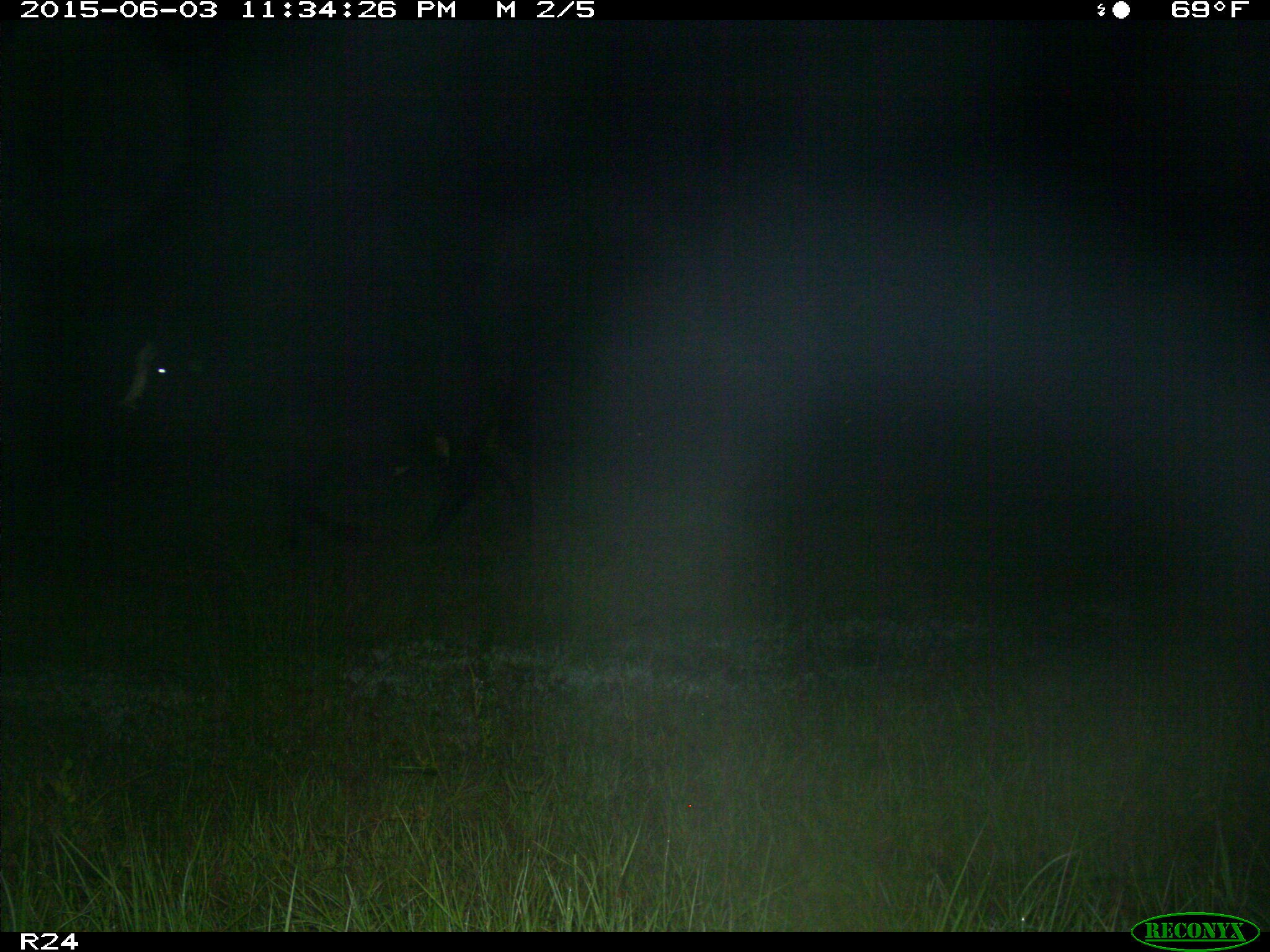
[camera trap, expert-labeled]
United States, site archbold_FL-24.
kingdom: Animalia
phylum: Chordata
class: Mammalia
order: Artiodactyla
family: Bovidae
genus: Bos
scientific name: Bos taurus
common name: domestic cow